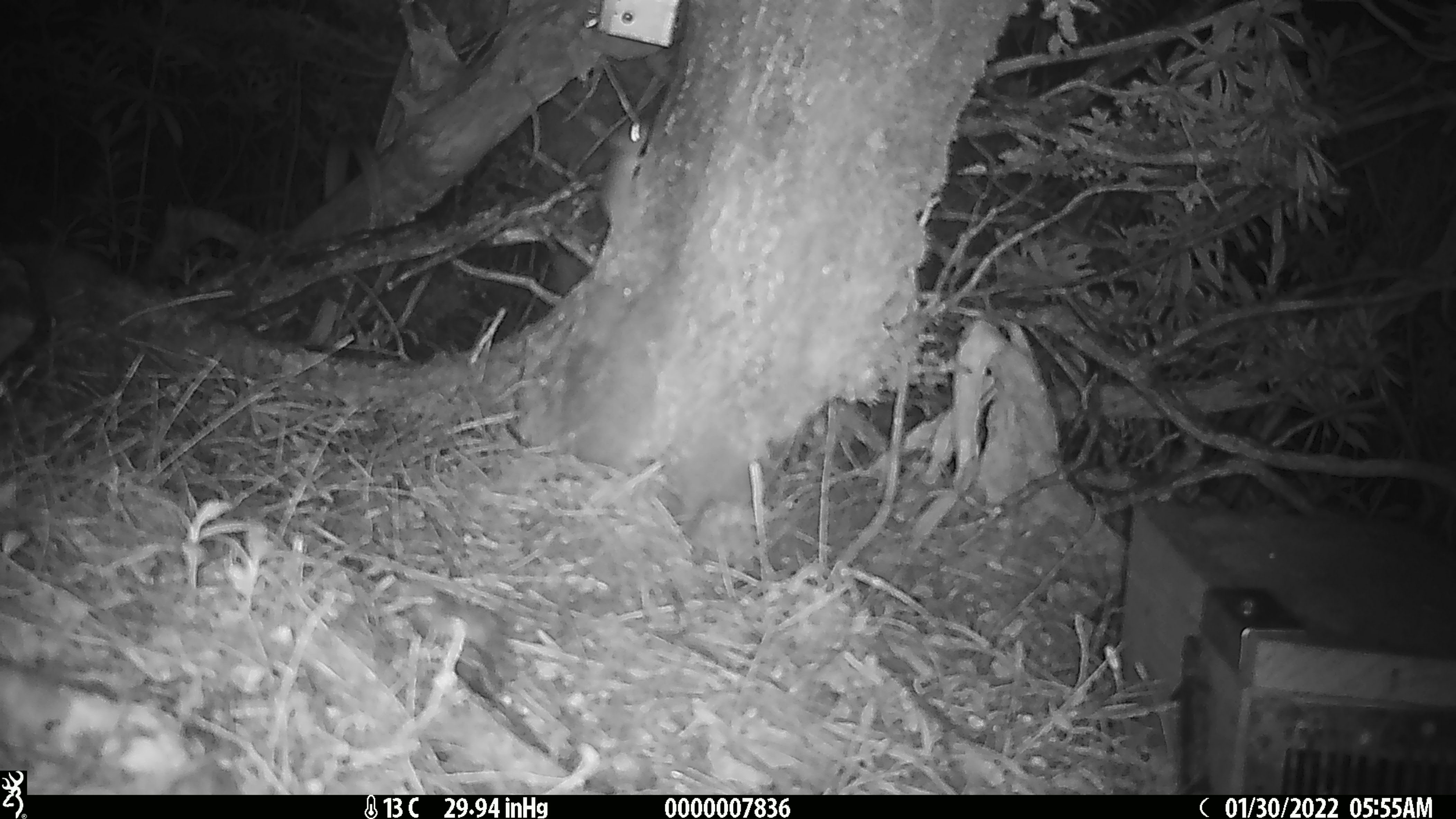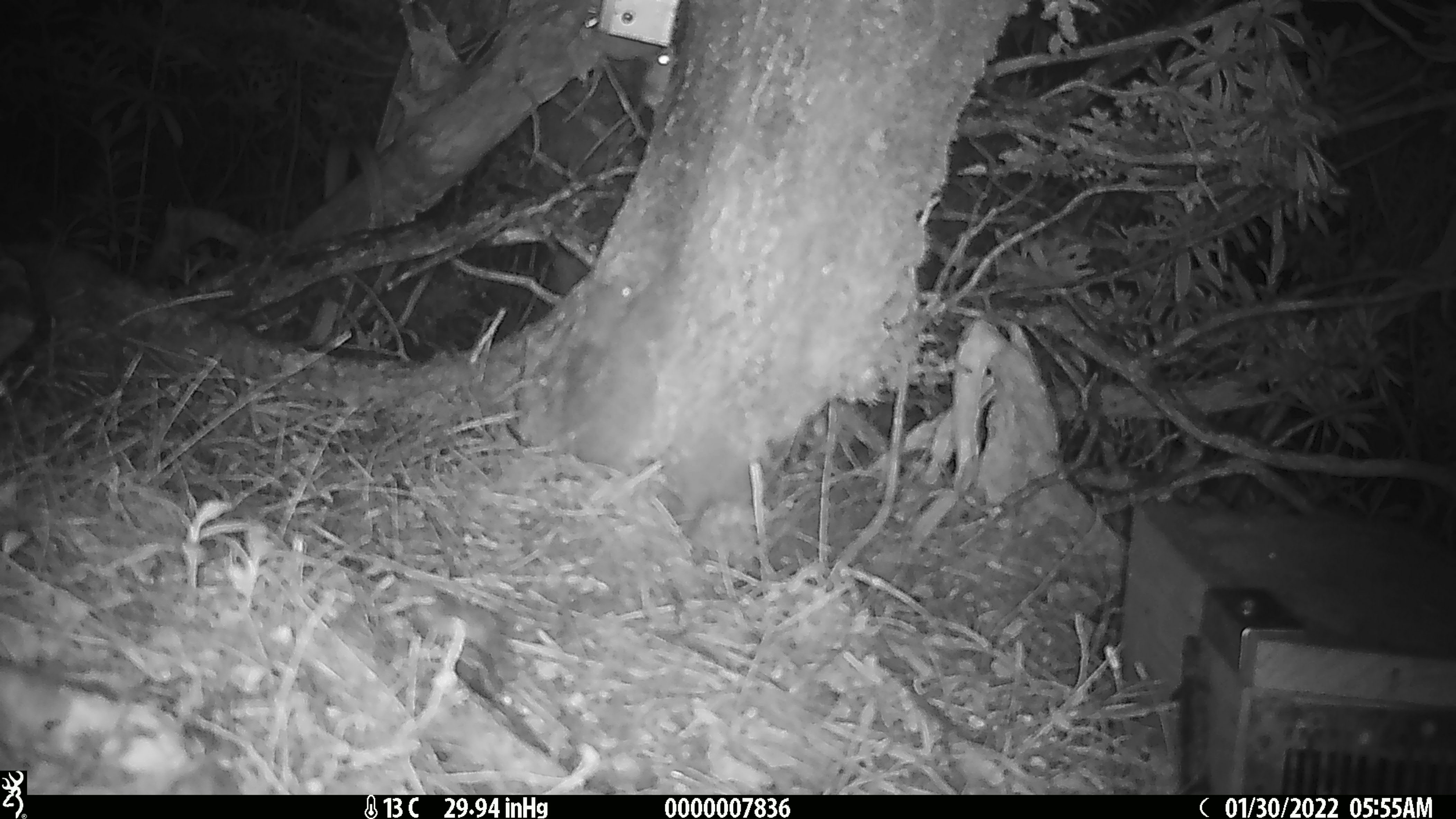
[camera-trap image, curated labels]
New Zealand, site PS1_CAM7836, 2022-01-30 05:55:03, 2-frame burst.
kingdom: Animalia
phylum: Chordata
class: Mammalia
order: Rodentia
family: Muridae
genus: Mus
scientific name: Mus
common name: mouse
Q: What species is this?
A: Mouse (Mus).